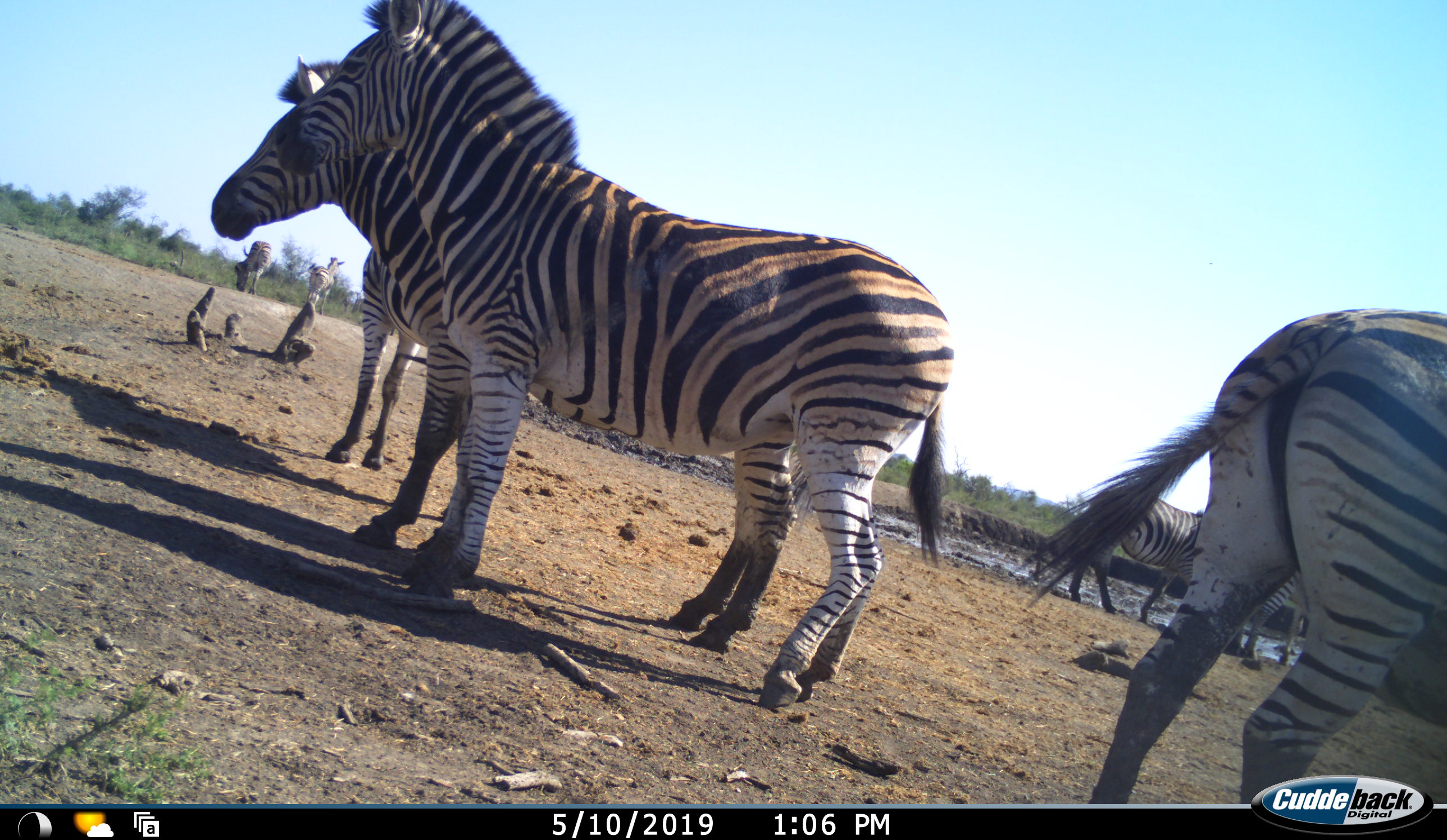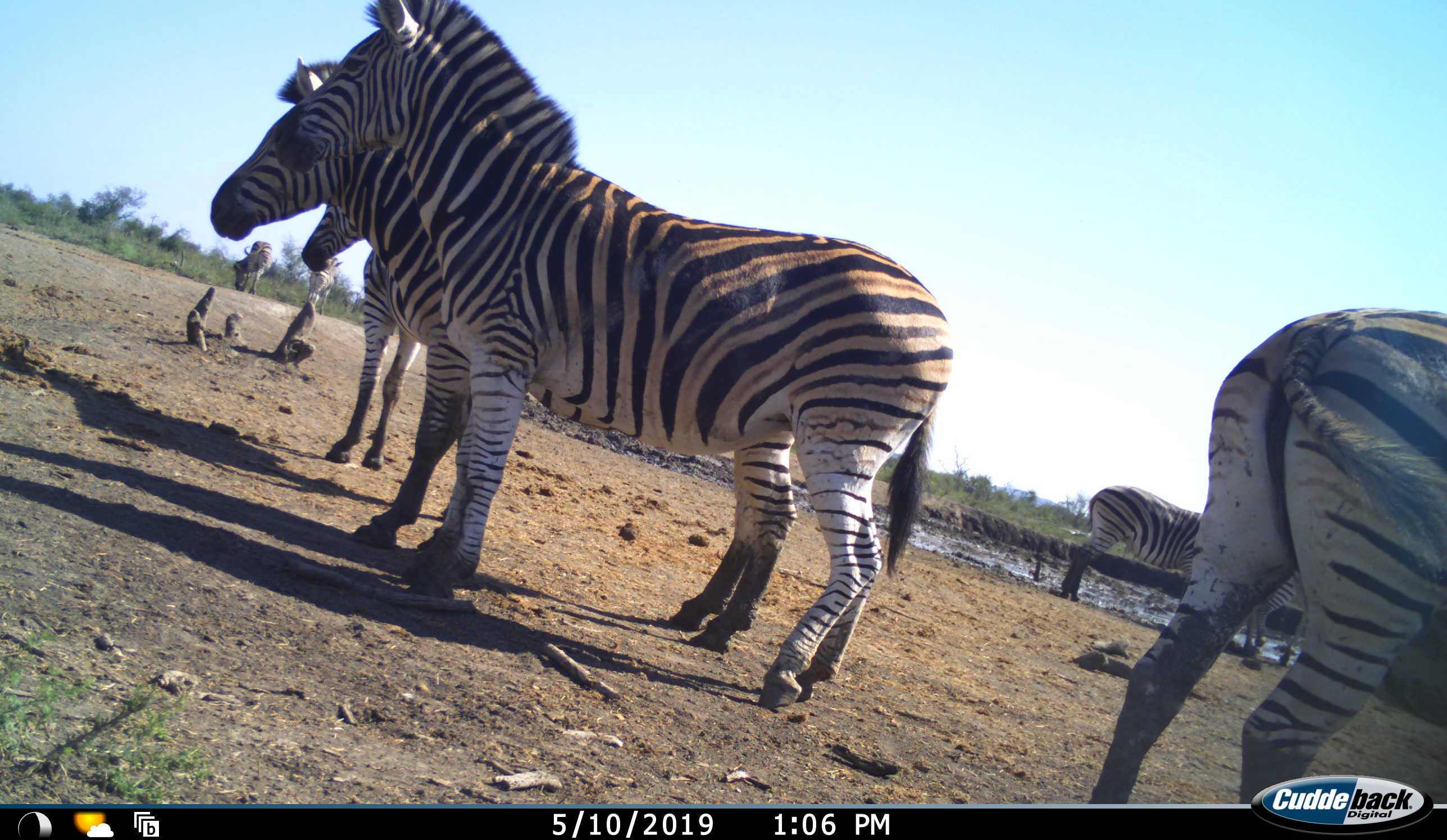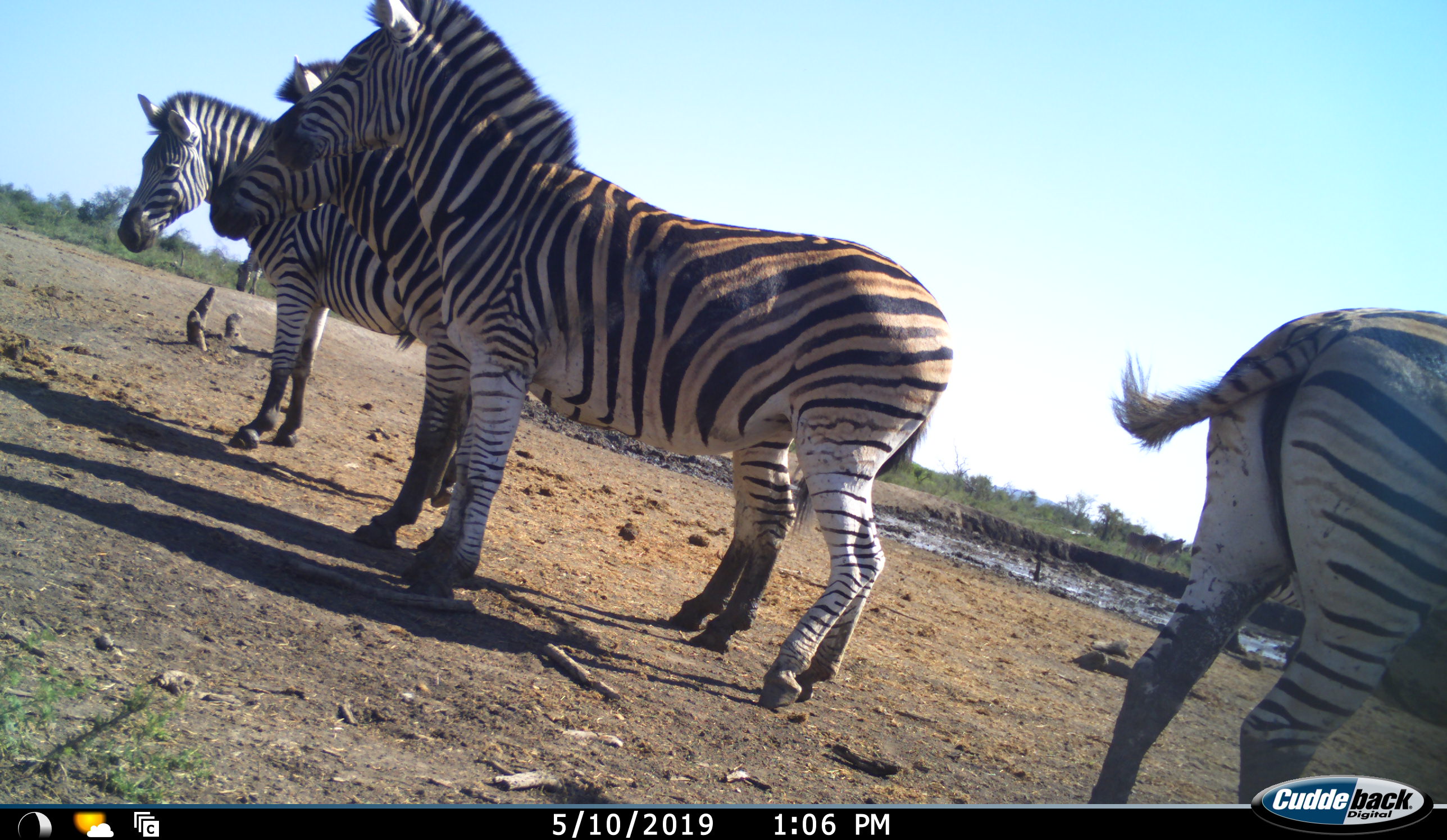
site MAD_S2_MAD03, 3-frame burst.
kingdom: Animalia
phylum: Chordata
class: Mammalia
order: Perissodactyla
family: Equidae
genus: Equus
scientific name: Equus quagga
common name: plains zebra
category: zebraplains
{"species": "zebraplains (plains zebra) (Equus quagga)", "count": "8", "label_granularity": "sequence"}